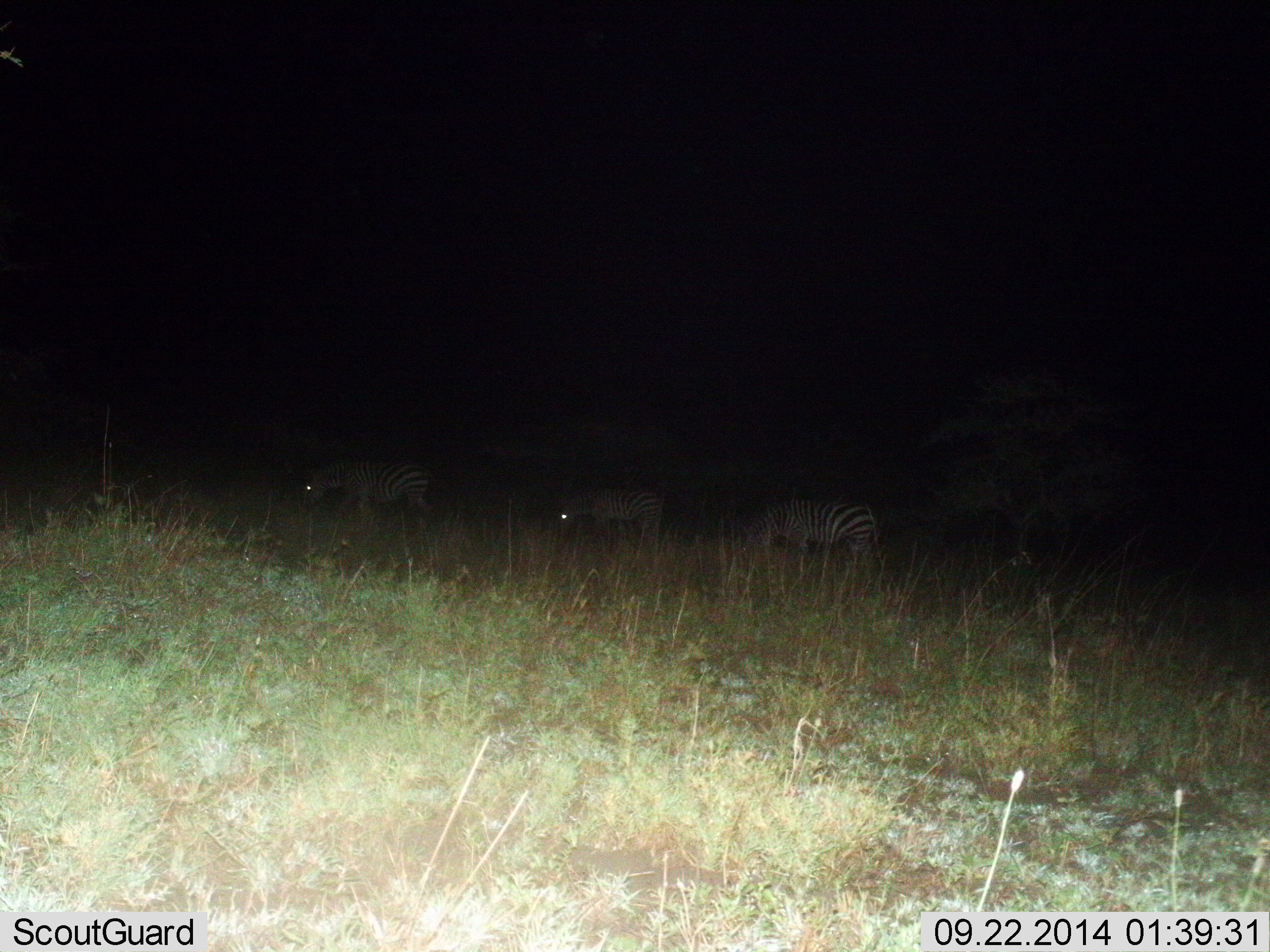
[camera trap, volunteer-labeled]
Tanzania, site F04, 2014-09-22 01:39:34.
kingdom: Animalia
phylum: Chordata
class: Mammalia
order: Perissodactyla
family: Equidae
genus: Equus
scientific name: Equus quagga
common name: plains zebra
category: zebra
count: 3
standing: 0%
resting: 0%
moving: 10%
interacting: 0%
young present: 0%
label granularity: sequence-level